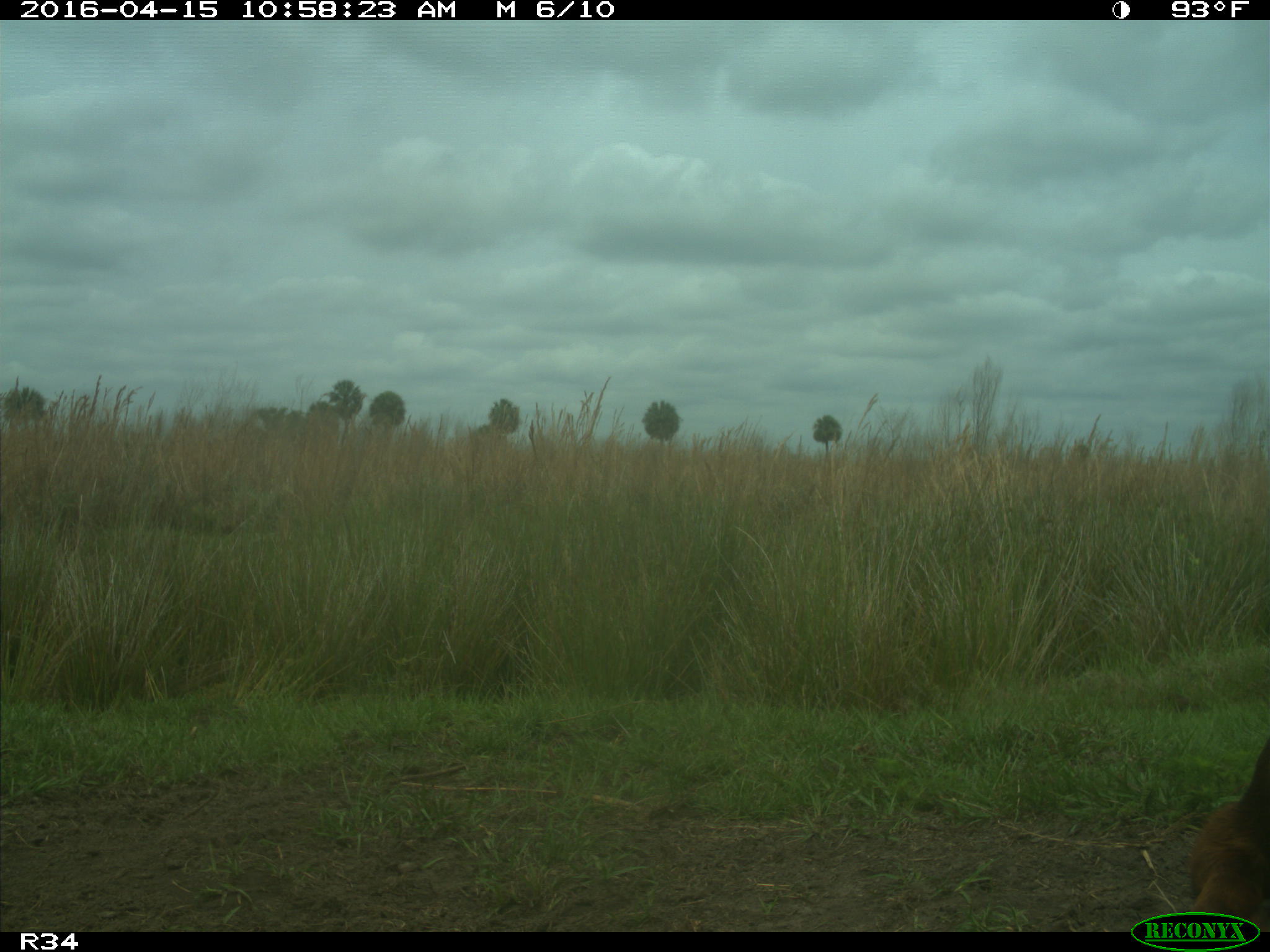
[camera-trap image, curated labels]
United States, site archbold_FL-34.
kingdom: Animalia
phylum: Chordata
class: Mammalia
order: Artiodactyla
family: Bovidae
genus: Bos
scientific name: Bos taurus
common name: domestic cow